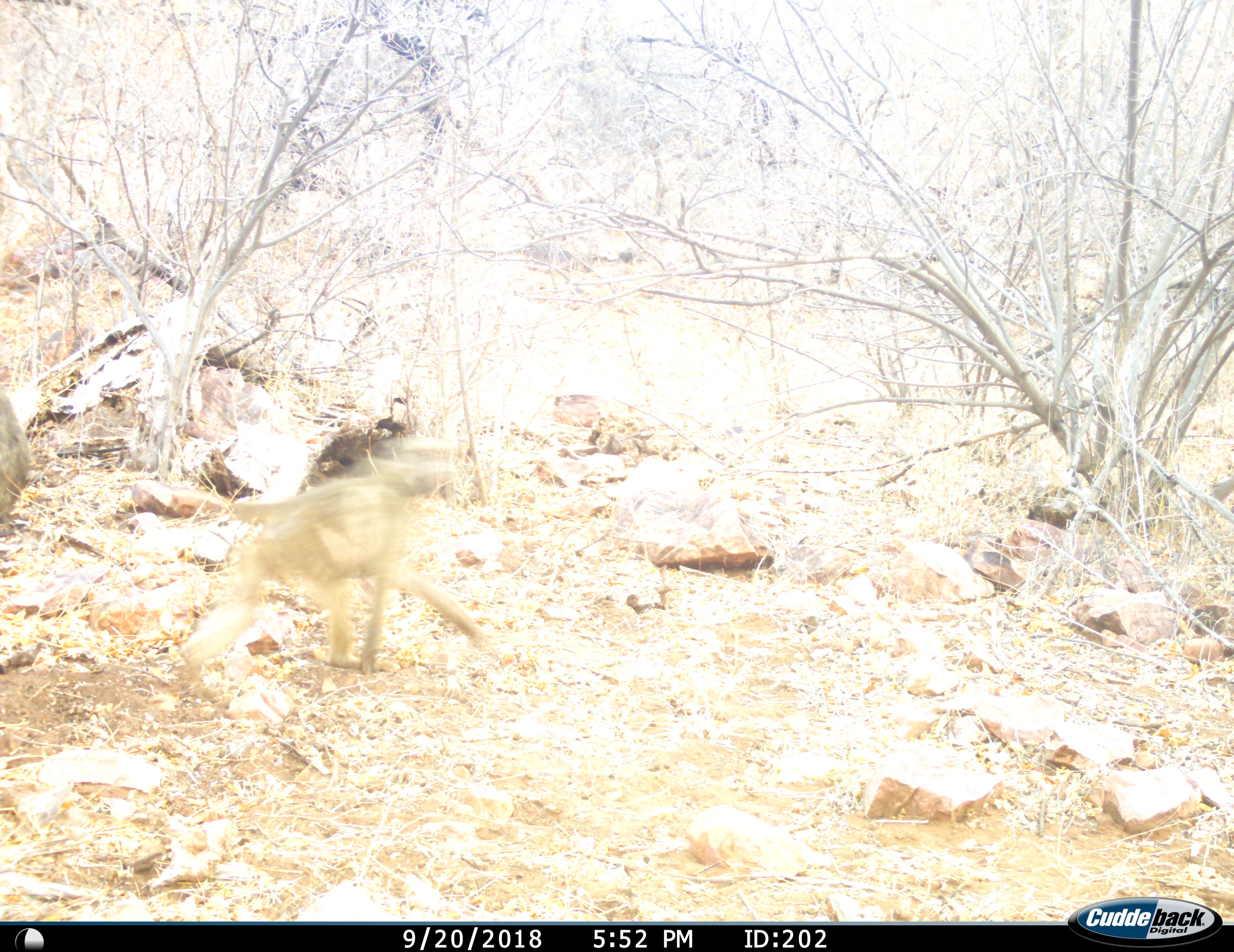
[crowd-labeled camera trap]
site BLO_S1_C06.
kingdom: Animalia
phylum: Chordata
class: Mammalia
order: Primates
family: Cercopithecidae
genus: Papio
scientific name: Papio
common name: baboon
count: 1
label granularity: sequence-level